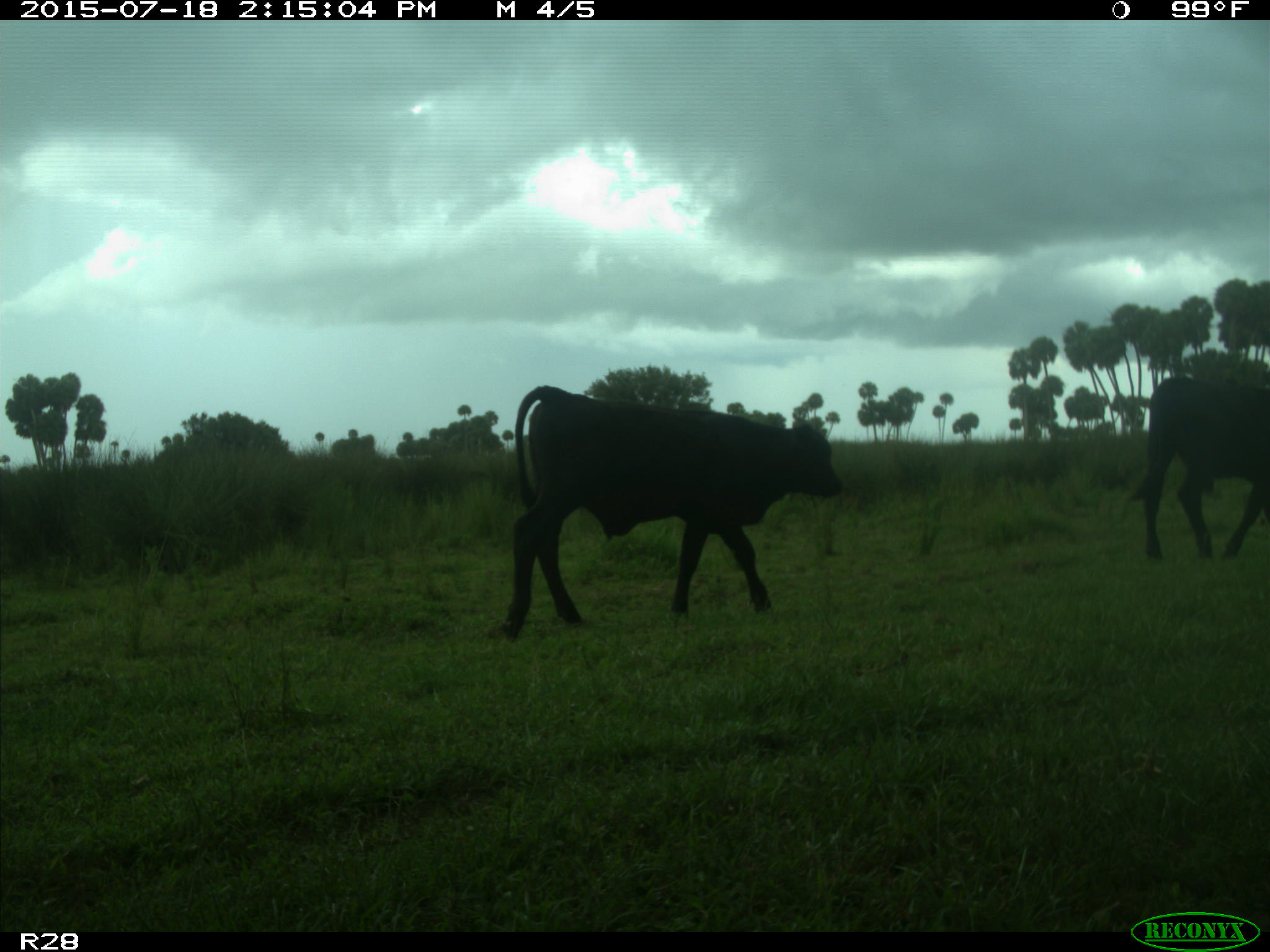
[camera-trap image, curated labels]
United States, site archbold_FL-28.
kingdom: Animalia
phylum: Chordata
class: Mammalia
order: Artiodactyla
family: Bovidae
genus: Bos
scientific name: Bos taurus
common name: domestic cow